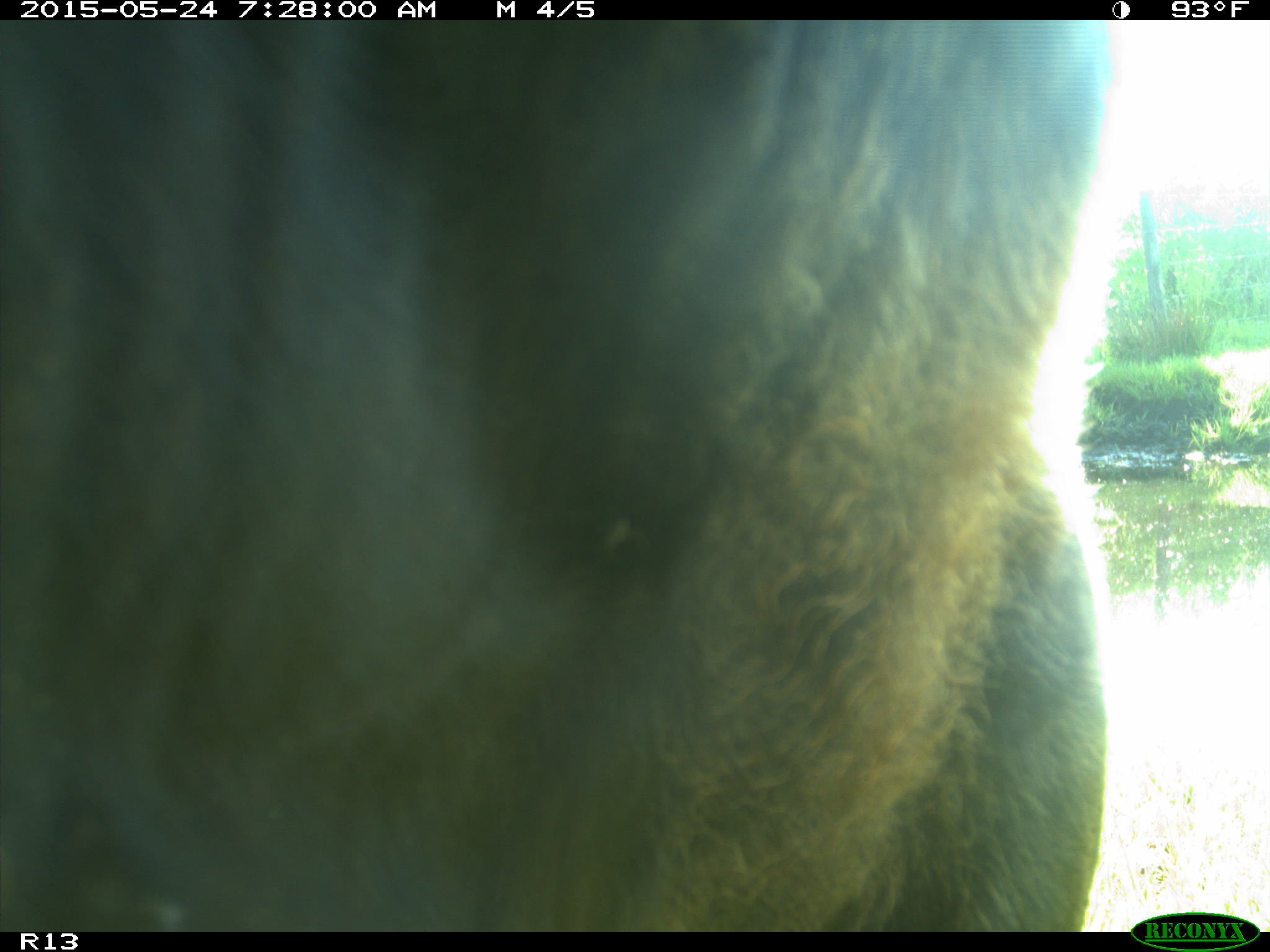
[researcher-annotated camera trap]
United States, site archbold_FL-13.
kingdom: Animalia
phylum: Chordata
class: Mammalia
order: Artiodactyla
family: Bovidae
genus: Bos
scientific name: Bos taurus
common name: domestic cow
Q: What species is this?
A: Bos taurus (domestic cow).